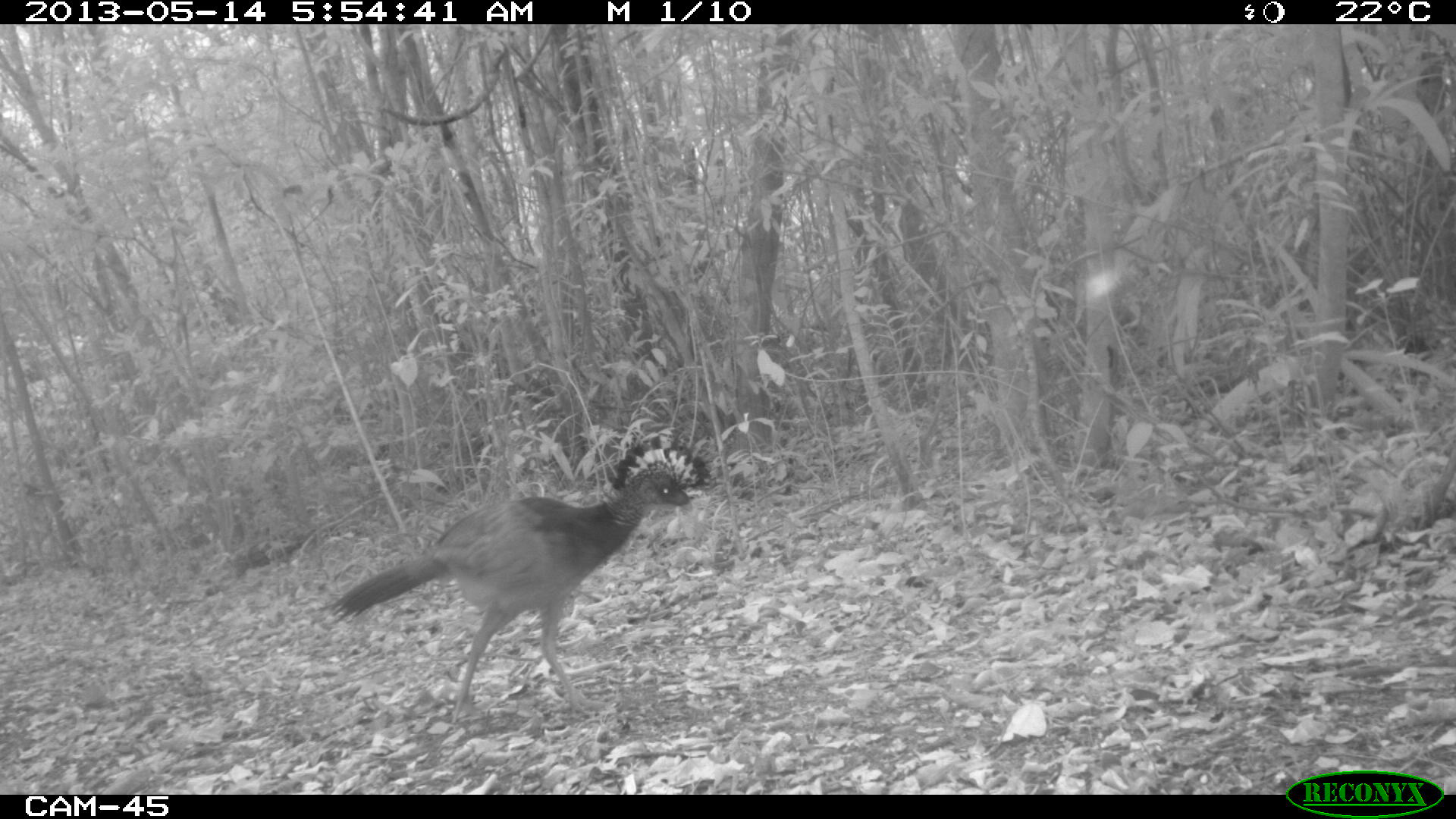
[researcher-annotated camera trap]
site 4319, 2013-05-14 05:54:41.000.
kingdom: Animalia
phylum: Chordata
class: Aves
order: Galliformes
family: Cracidae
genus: Crax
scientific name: Crax rubra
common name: great curassow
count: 1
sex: female